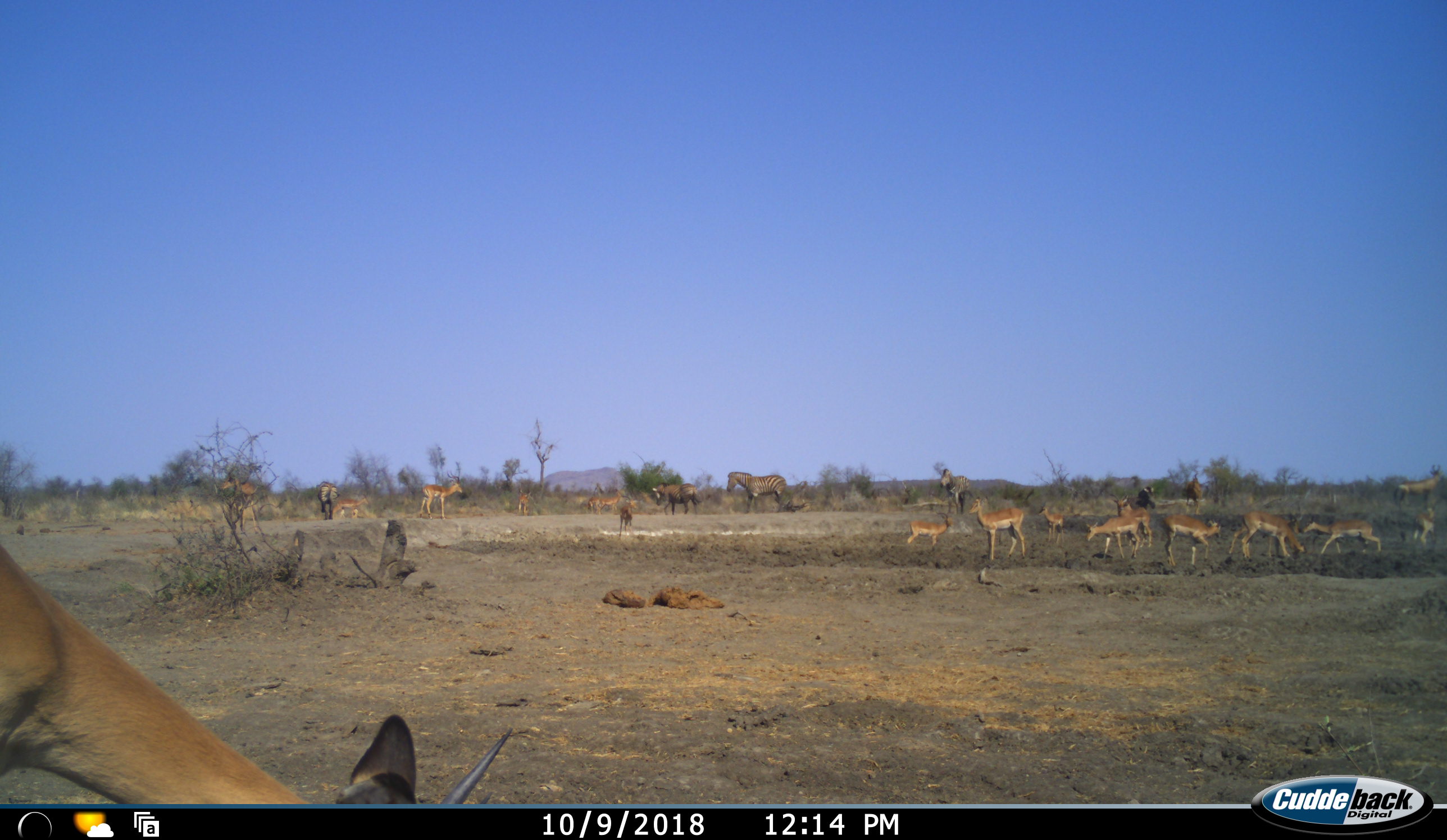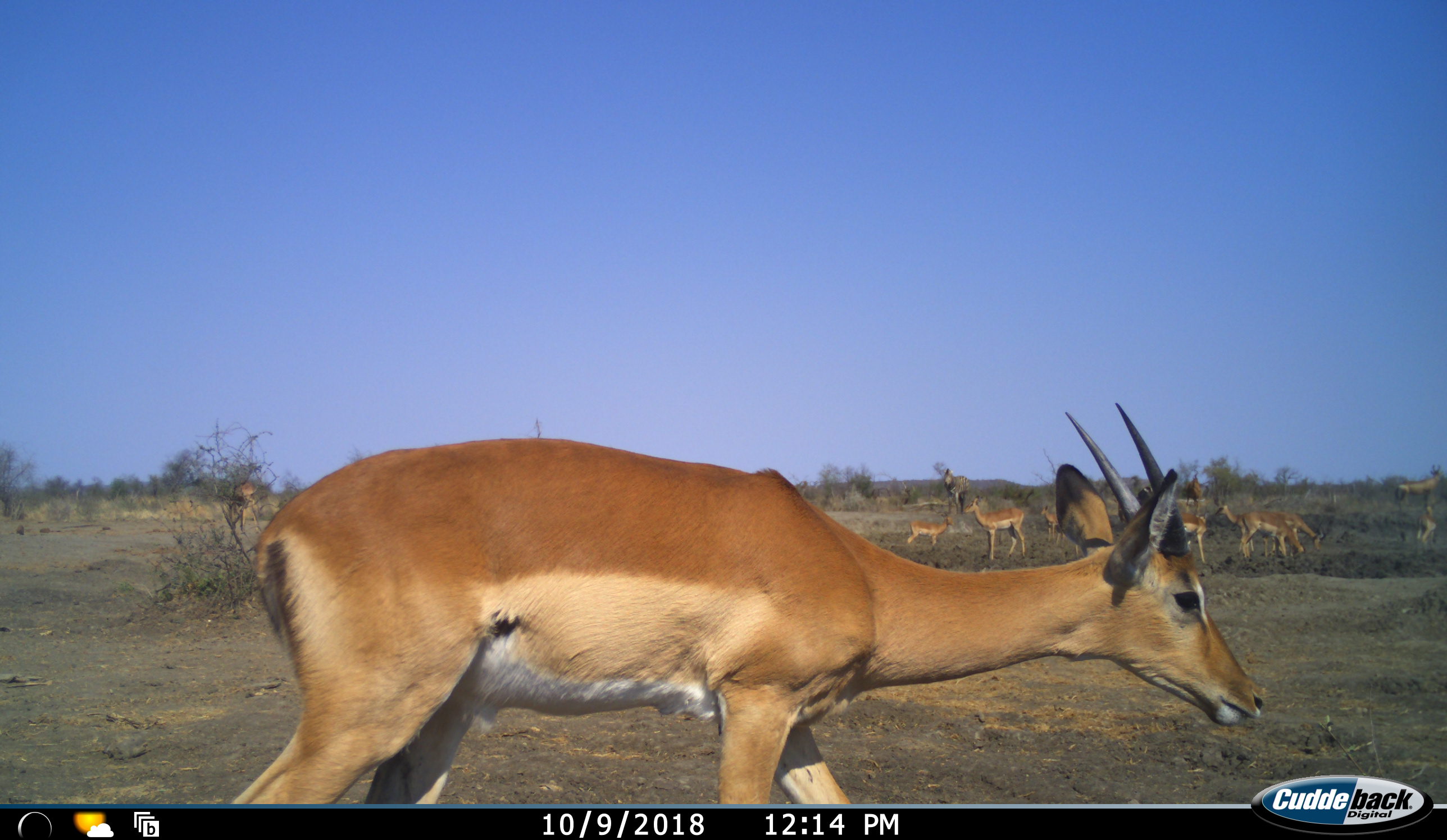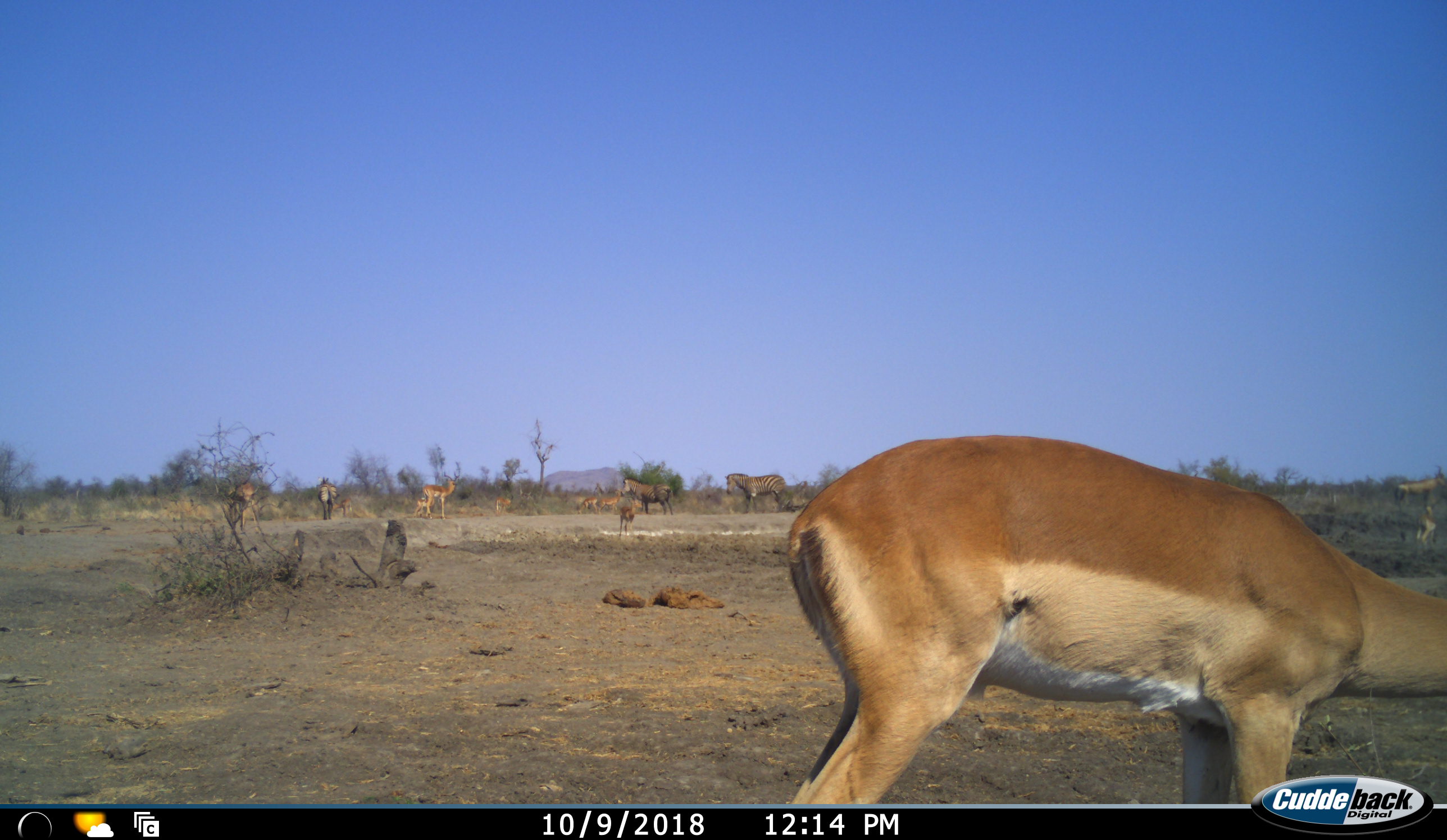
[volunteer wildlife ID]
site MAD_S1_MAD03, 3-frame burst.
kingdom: Animalia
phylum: Chordata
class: Mammalia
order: Artiodactyla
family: Bovidae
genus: Aepyceros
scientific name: Aepyceros melampus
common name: impala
Impala (Aepyceros melampus), count 11-50. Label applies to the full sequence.